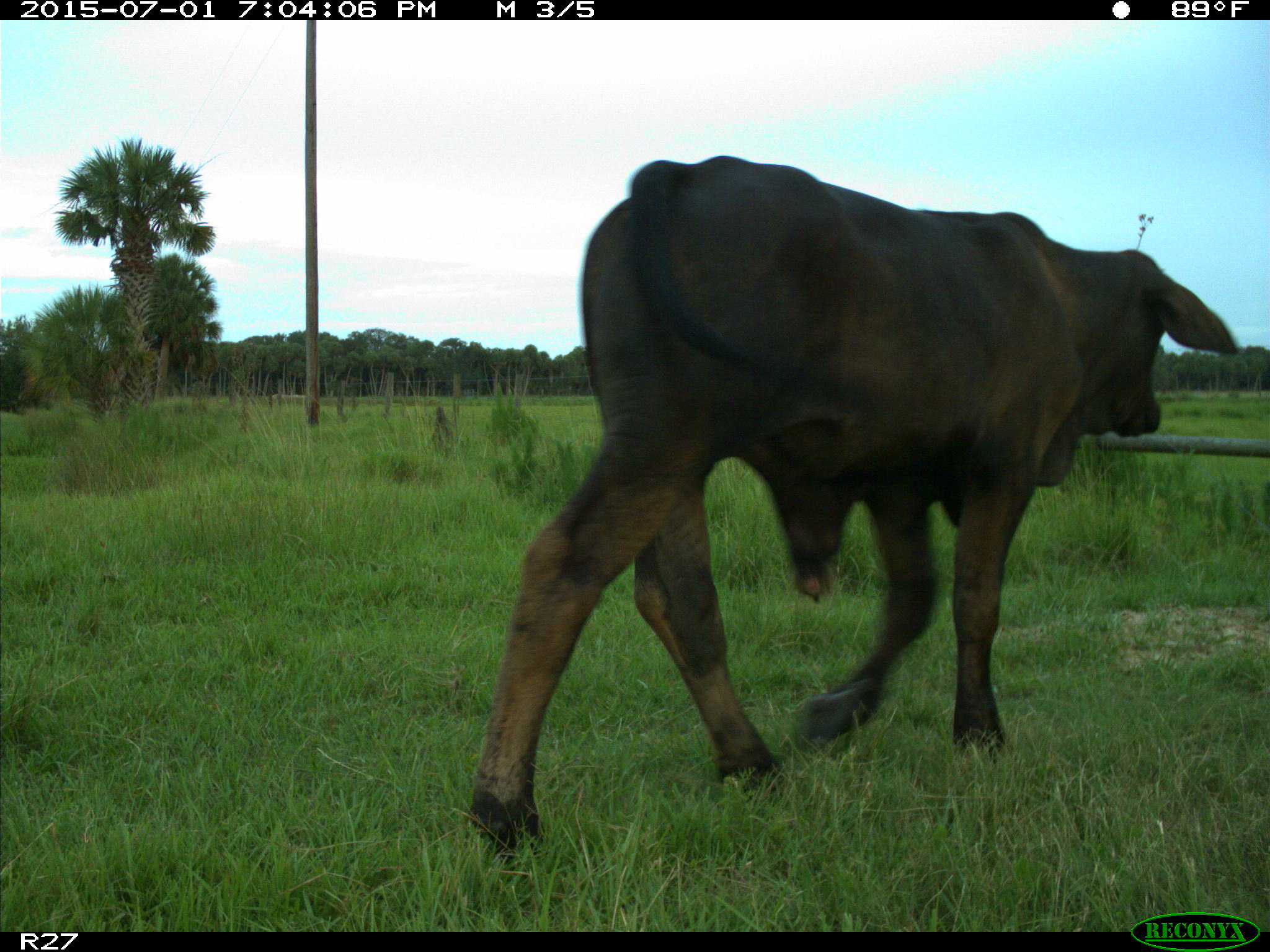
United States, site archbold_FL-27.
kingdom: Animalia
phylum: Chordata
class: Mammalia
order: Artiodactyla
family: Bovidae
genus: Bos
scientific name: Bos taurus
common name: domestic cow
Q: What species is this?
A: Bos taurus (domestic cow).